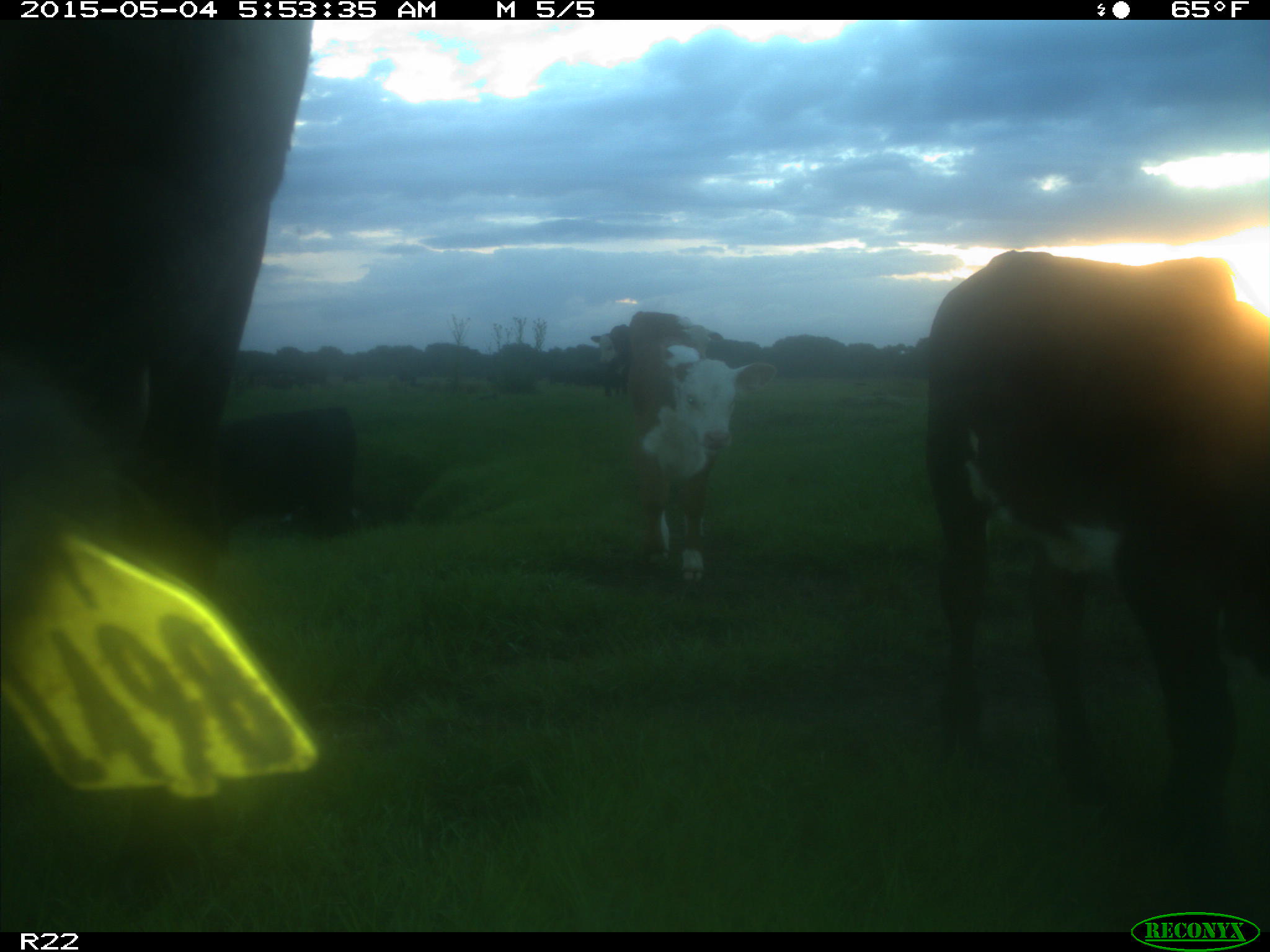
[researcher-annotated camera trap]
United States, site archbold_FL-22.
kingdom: Animalia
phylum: Chordata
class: Mammalia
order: Artiodactyla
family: Bovidae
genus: Bos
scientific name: Bos taurus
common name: domestic cow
Bos taurus (domestic cow).